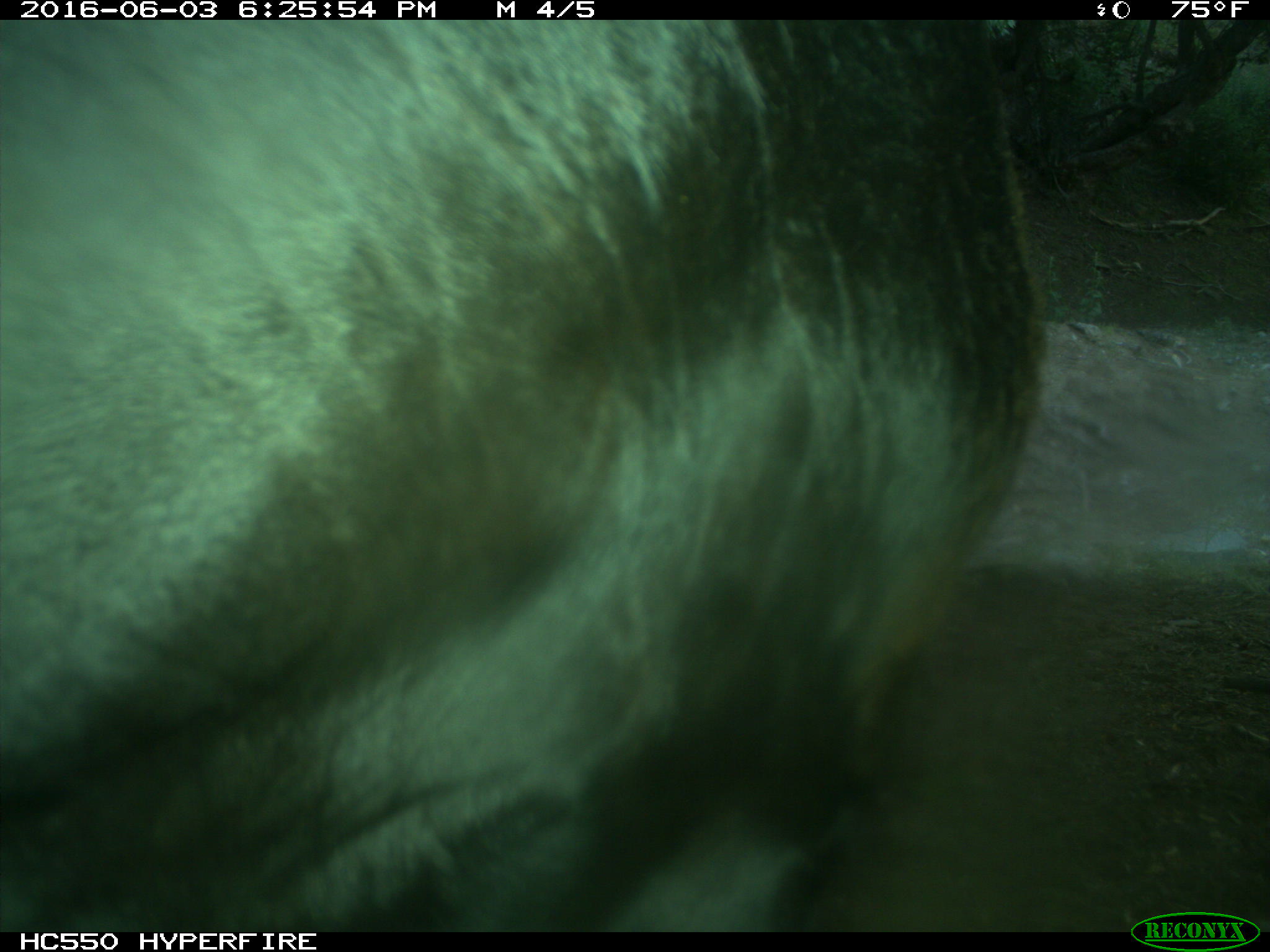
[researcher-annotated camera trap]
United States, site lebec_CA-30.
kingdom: Animalia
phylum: Chordata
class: Mammalia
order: Artiodactyla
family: Bovidae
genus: Bos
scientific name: Bos taurus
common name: domestic cow